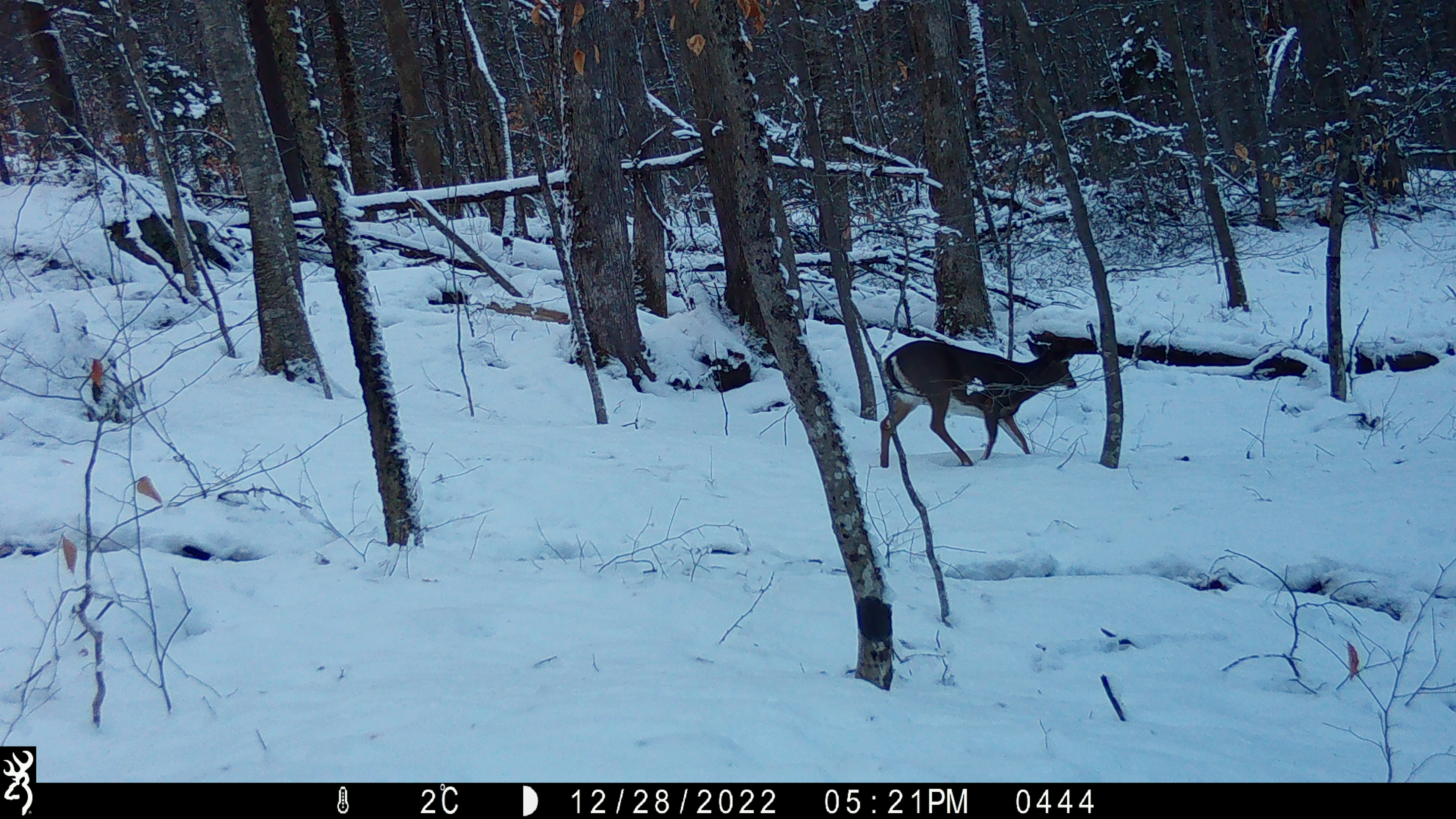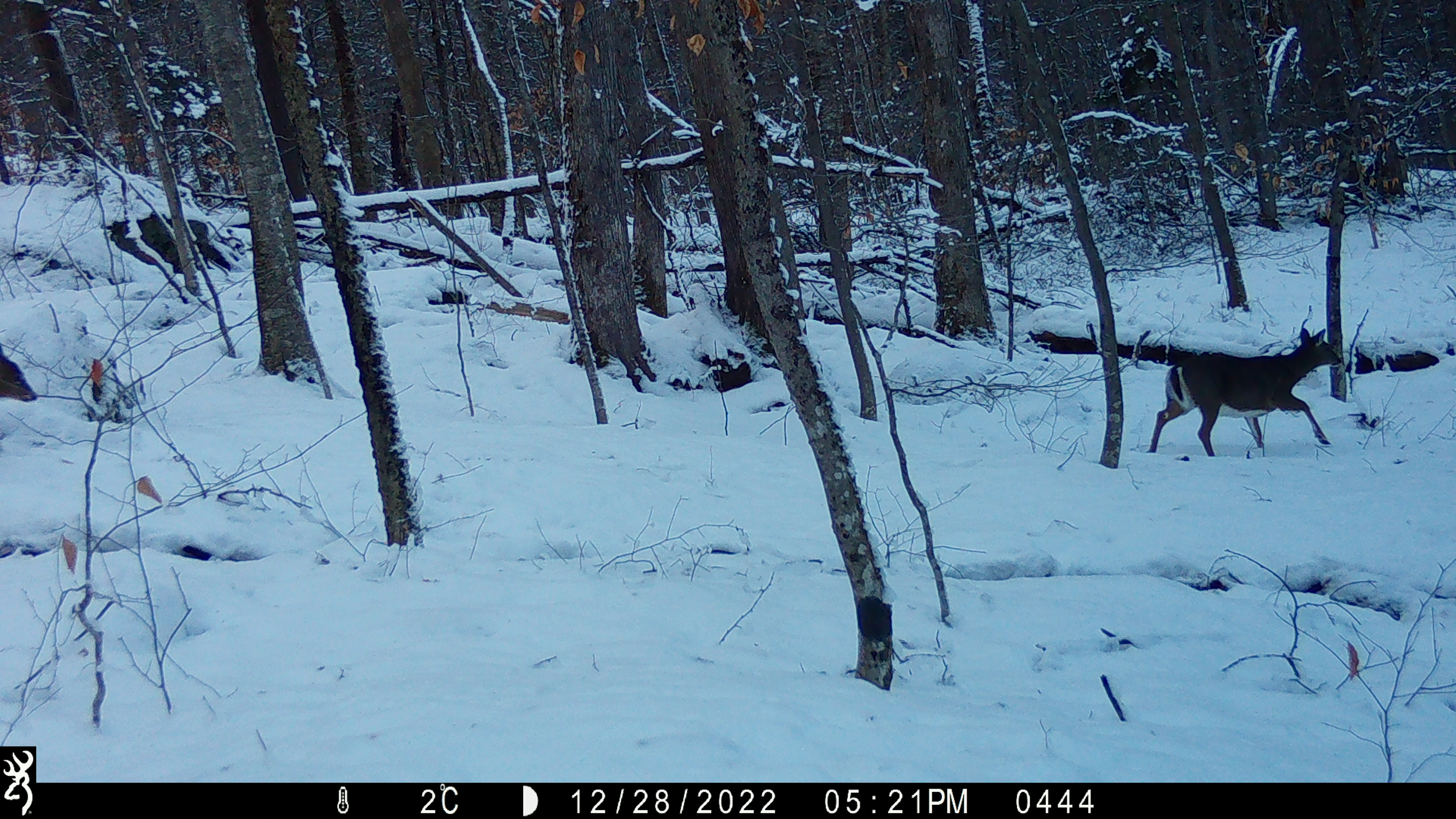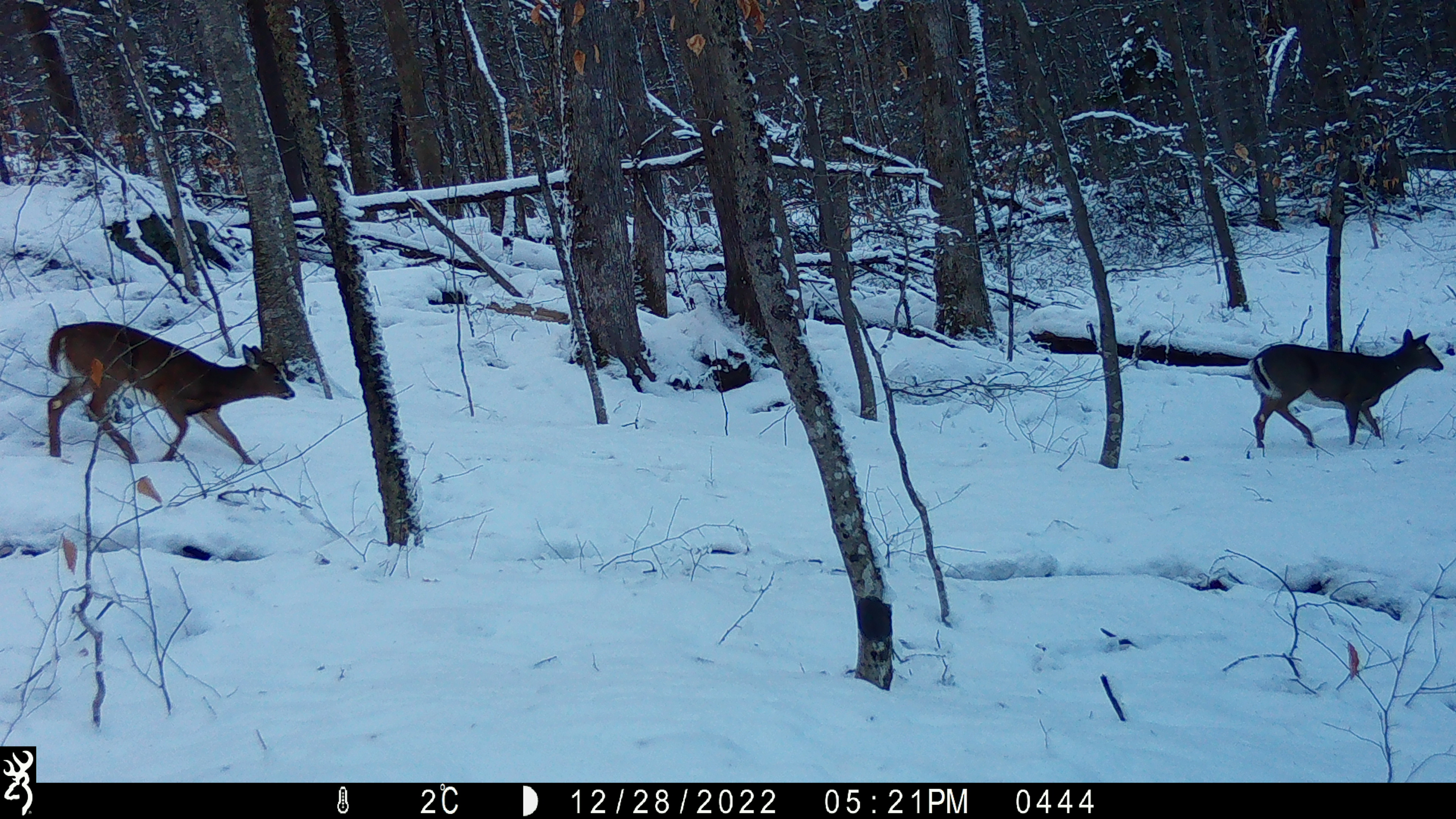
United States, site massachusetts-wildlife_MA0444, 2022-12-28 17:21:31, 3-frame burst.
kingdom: Animalia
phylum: Chordata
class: Mammalia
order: Artiodactyla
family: Cervidae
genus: Odocoileus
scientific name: Odocoileus virginianus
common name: white-tailed deer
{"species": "white-tailed deer (Odocoileus virginianus)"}